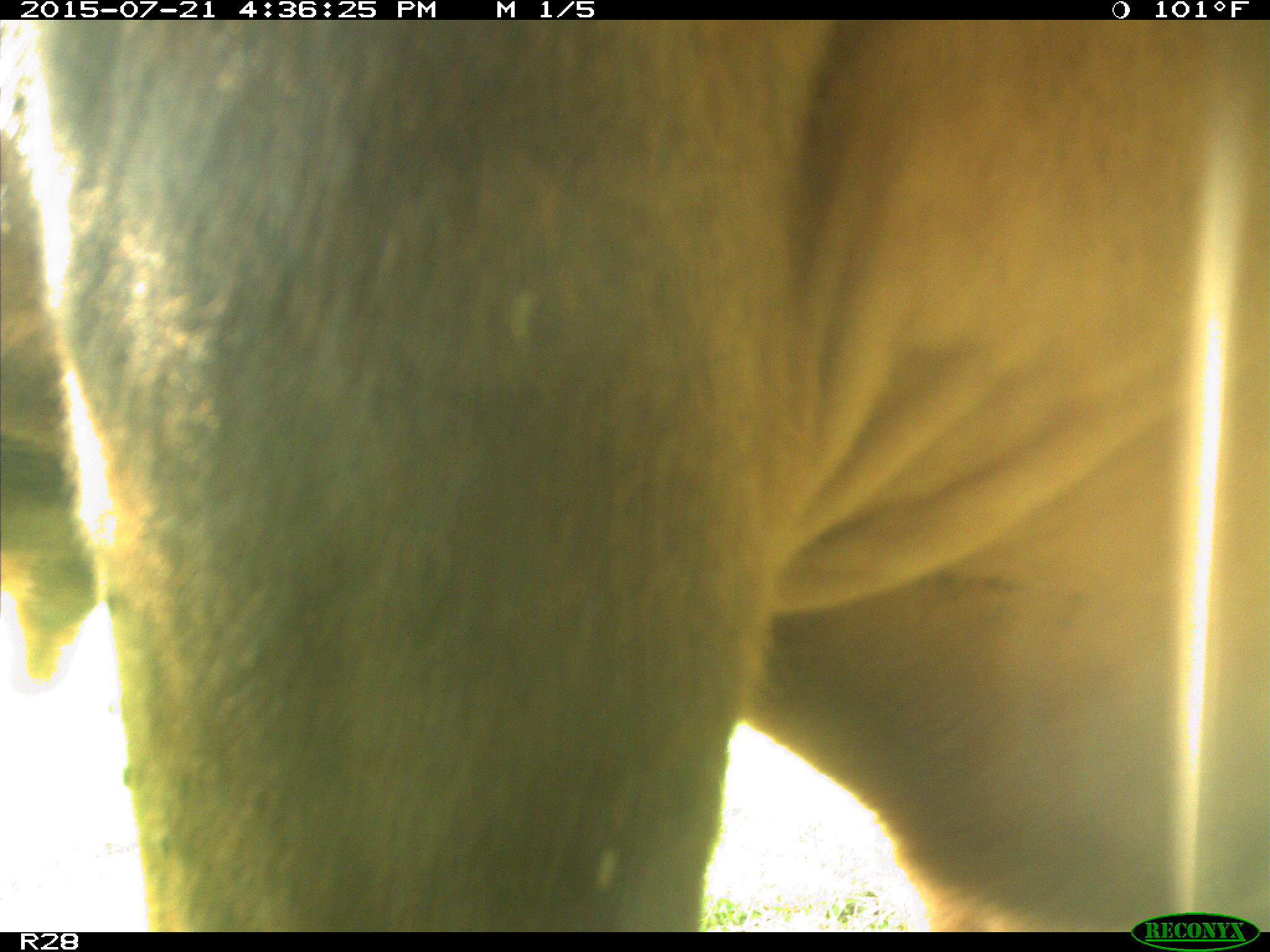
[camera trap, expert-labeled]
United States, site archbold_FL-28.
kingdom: Animalia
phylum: Chordata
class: Mammalia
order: Artiodactyla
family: Bovidae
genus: Bos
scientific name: Bos taurus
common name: domestic cow